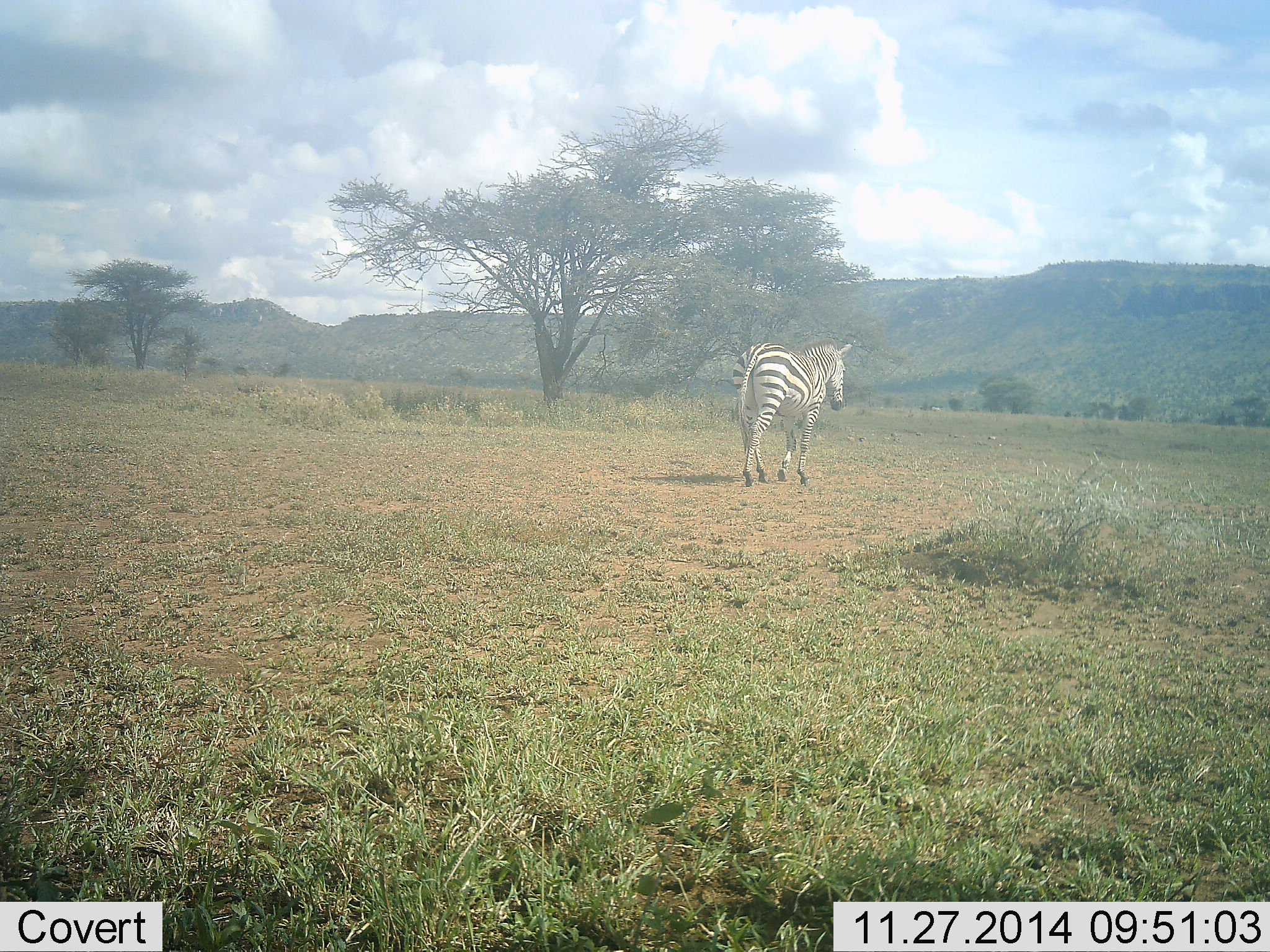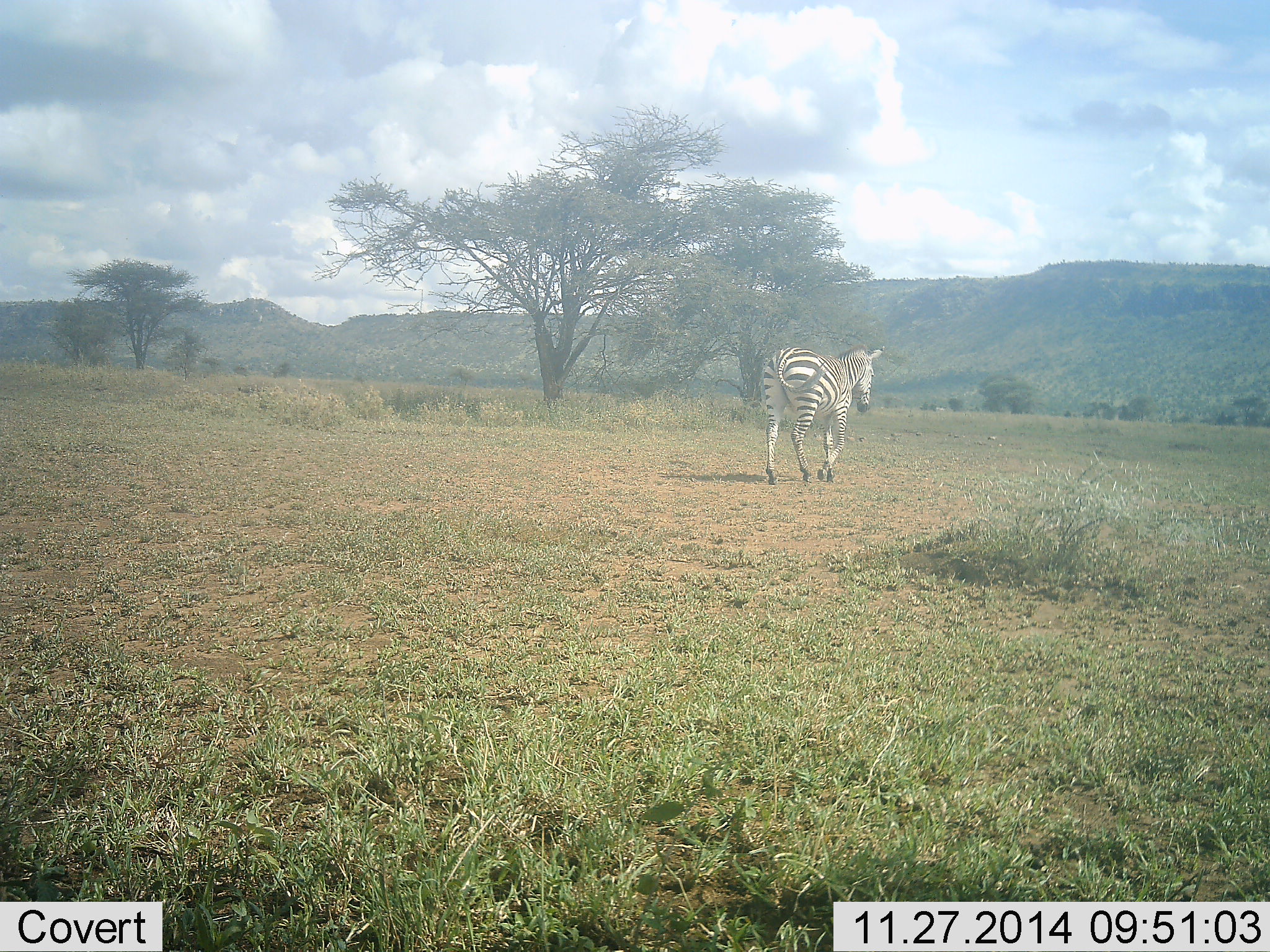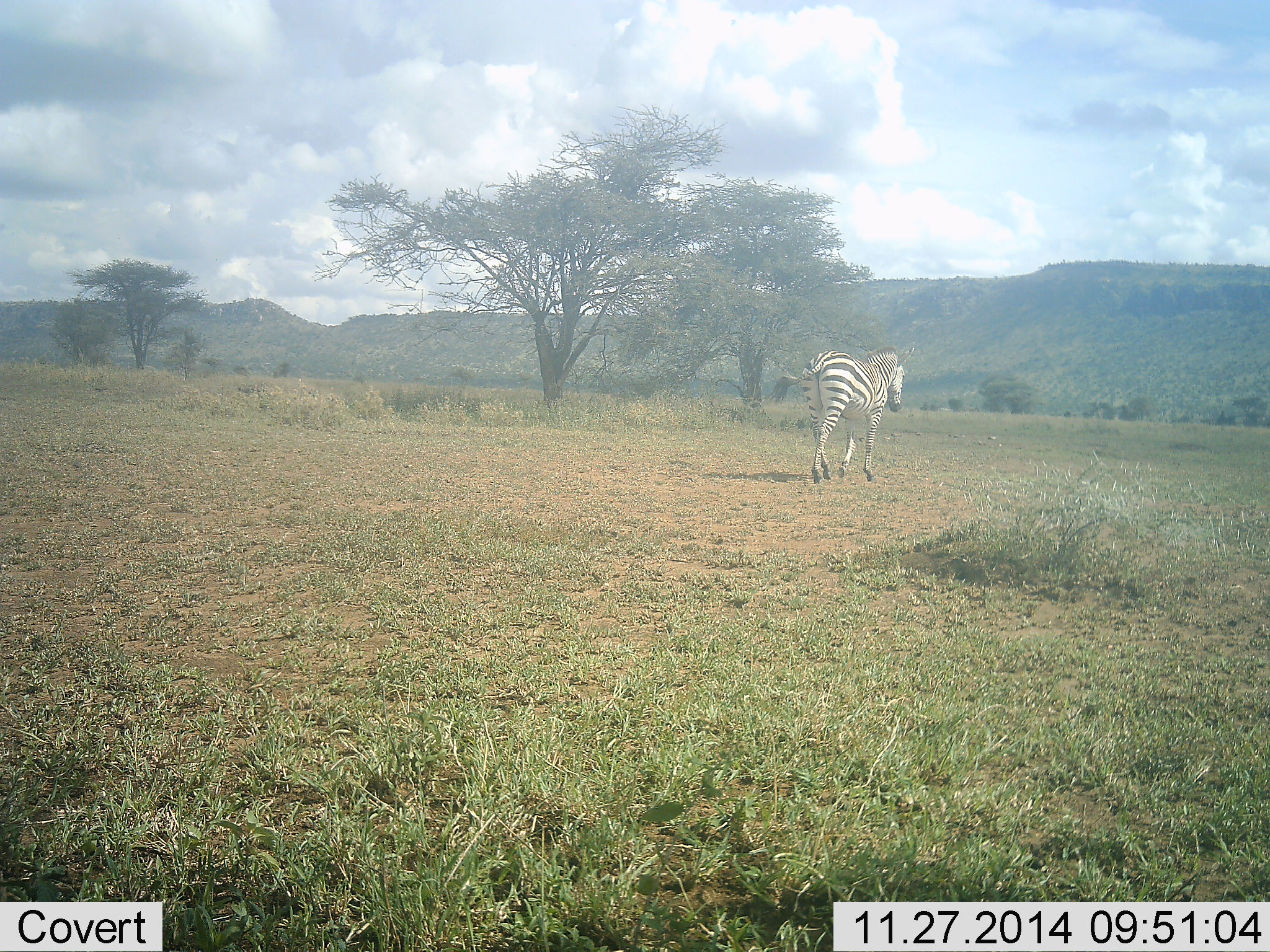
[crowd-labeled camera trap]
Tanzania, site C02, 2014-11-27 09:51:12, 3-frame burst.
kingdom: Animalia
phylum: Chordata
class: Mammalia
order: Perissodactyla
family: Equidae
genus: Equus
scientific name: Equus quagga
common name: plains zebra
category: zebra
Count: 1.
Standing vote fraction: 0%.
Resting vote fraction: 0%.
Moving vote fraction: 100%.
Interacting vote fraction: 0%.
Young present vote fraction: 0%.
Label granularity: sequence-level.